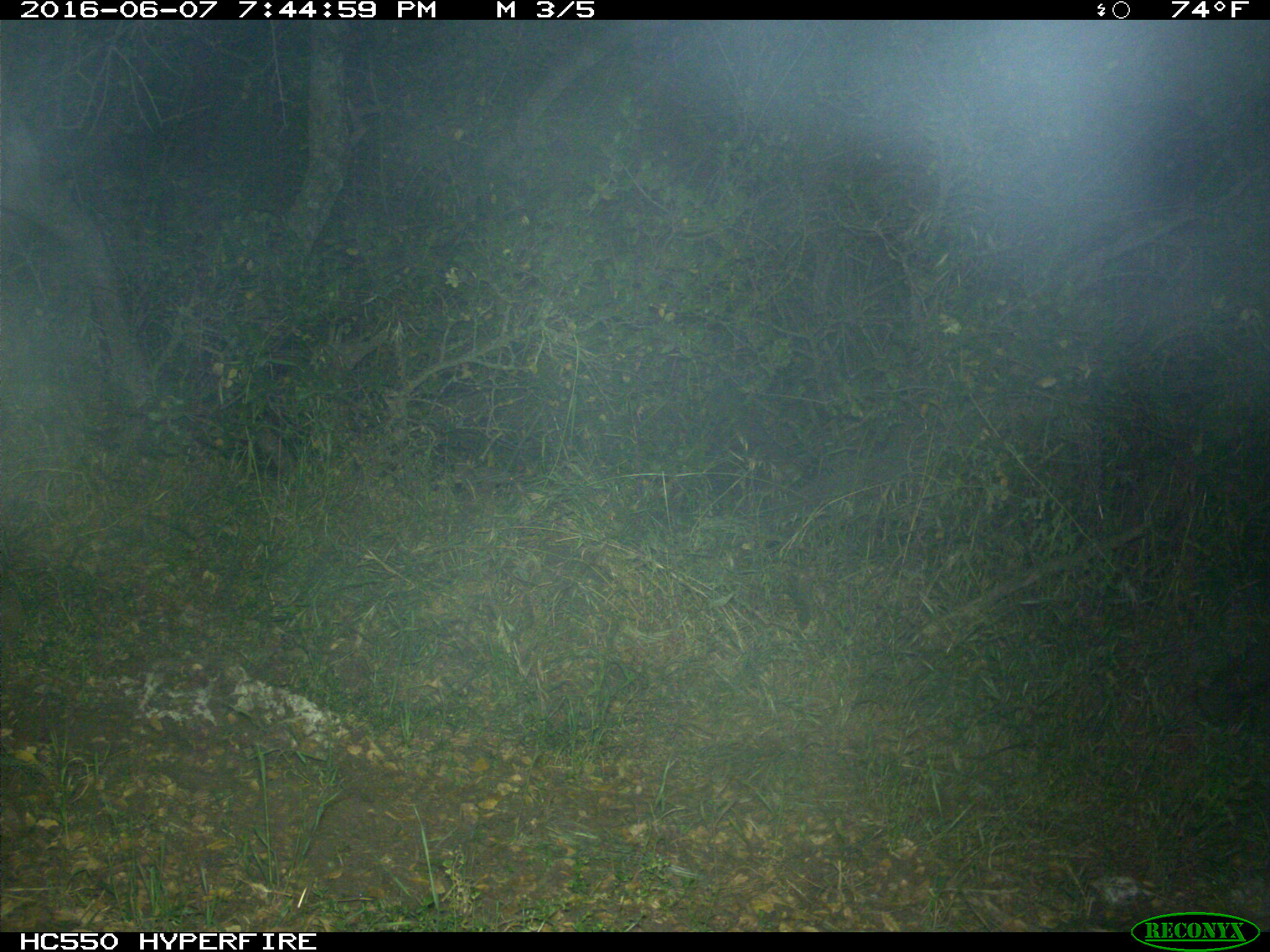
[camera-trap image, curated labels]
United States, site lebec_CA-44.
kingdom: Animalia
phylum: Chordata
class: Mammalia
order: Artiodactyla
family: Suidae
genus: Sus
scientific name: Sus scrofa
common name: wild boar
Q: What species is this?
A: Sus scrofa (wild boar).